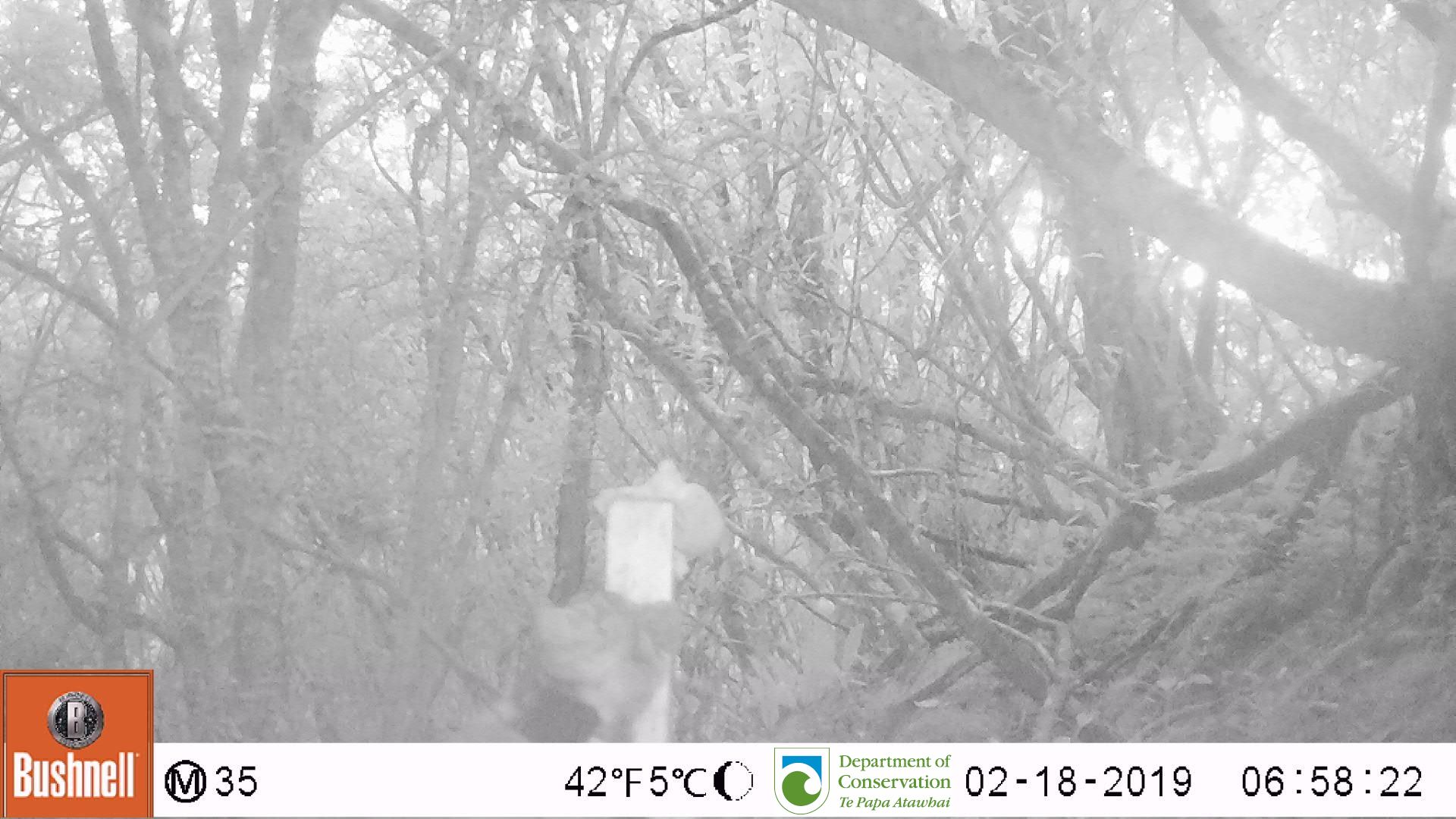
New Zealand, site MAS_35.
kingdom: Animalia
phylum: Chordata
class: Mammalia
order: Carnivora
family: Felidae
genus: Felis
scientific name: Felis catus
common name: domestic cat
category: cat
Cat (domestic cat) (Felis catus).